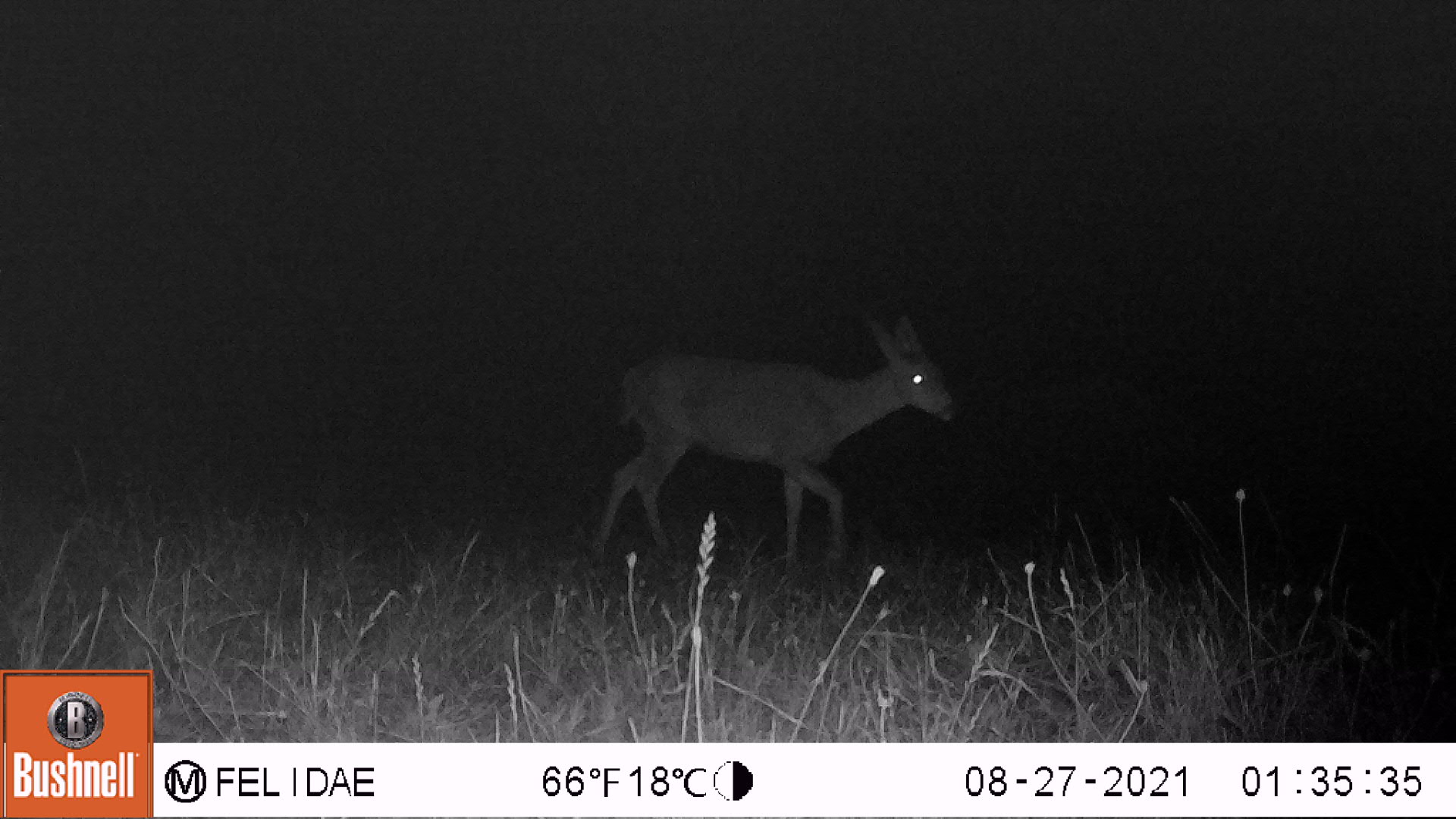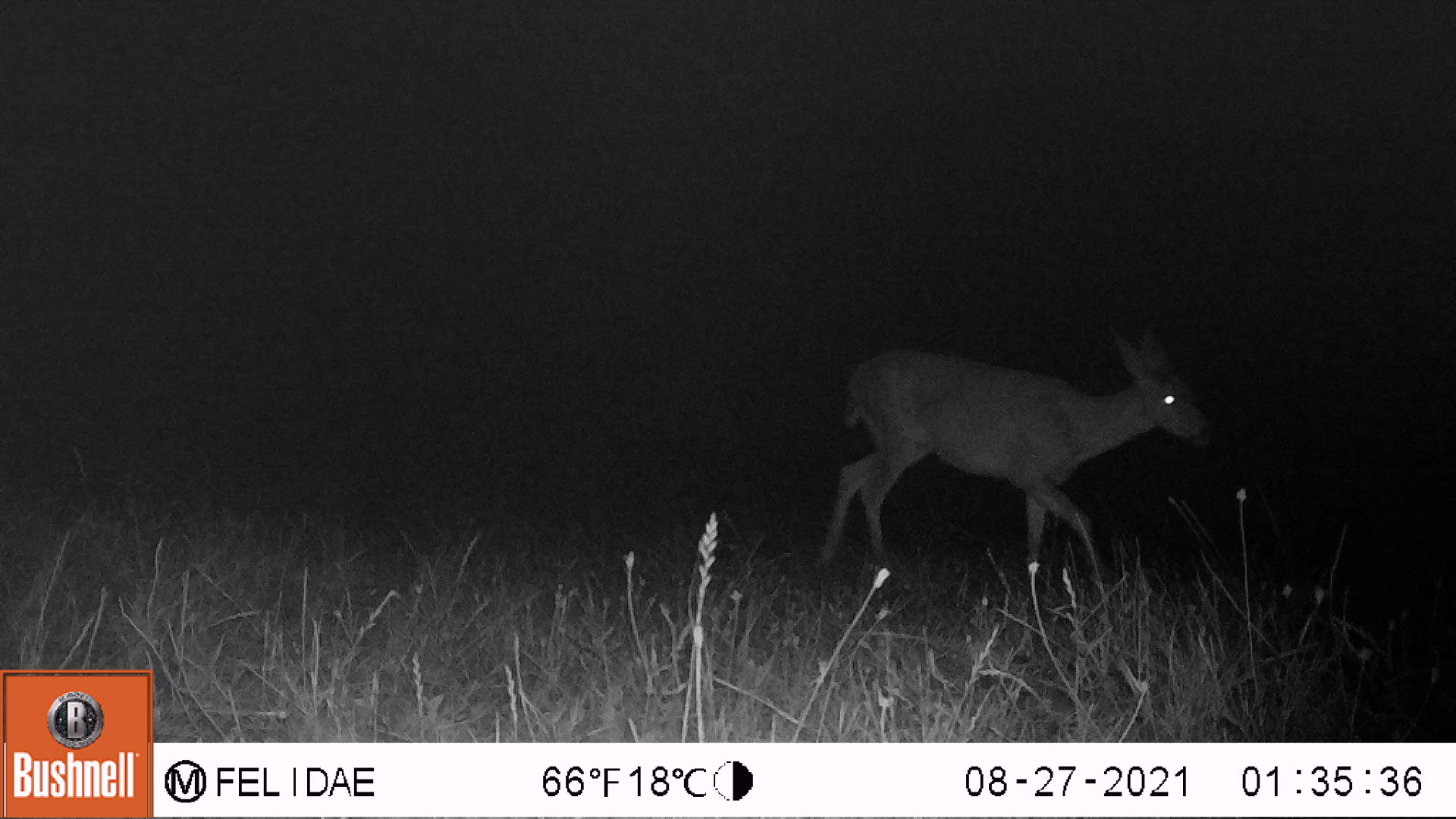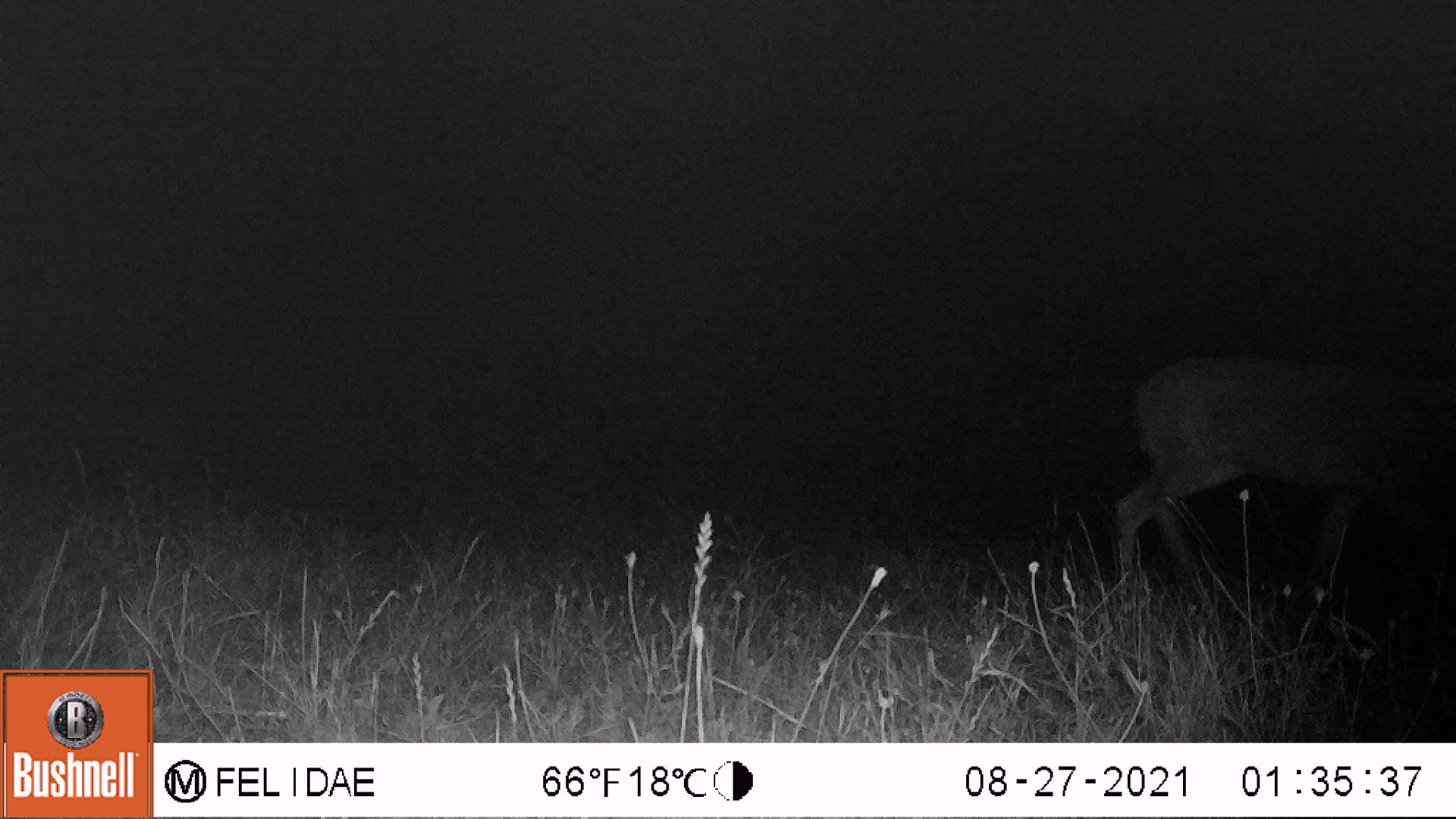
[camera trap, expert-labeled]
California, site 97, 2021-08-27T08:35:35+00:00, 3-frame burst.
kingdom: Animalia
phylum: Chordata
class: Mammalia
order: Artiodactyla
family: Cervidae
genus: Odocoileus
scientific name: Odocoileus hemionus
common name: mule deer